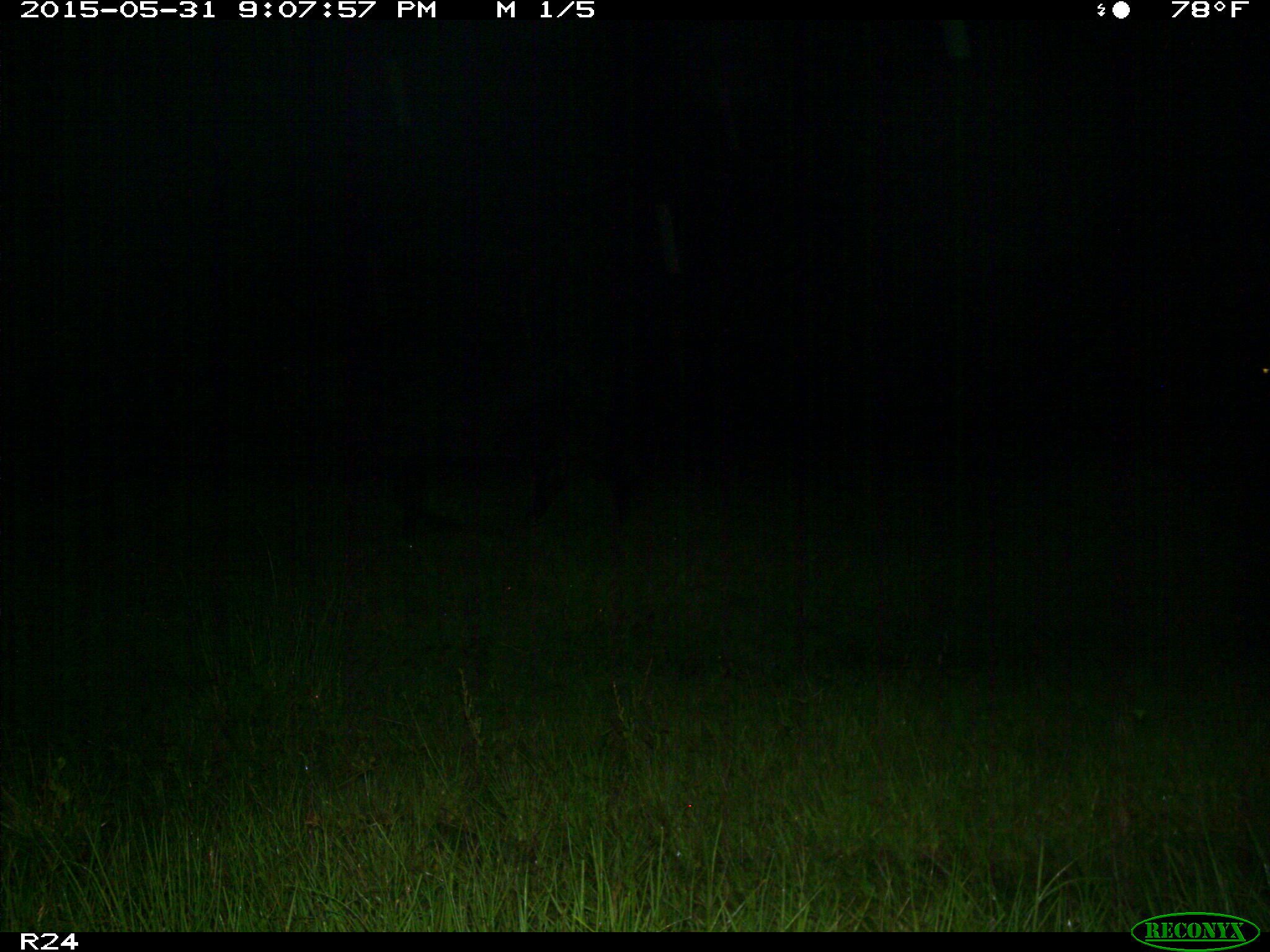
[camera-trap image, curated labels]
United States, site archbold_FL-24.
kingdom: Animalia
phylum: Chordata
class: Mammalia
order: Artiodactyla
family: Bovidae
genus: Bos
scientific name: Bos taurus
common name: domestic cow